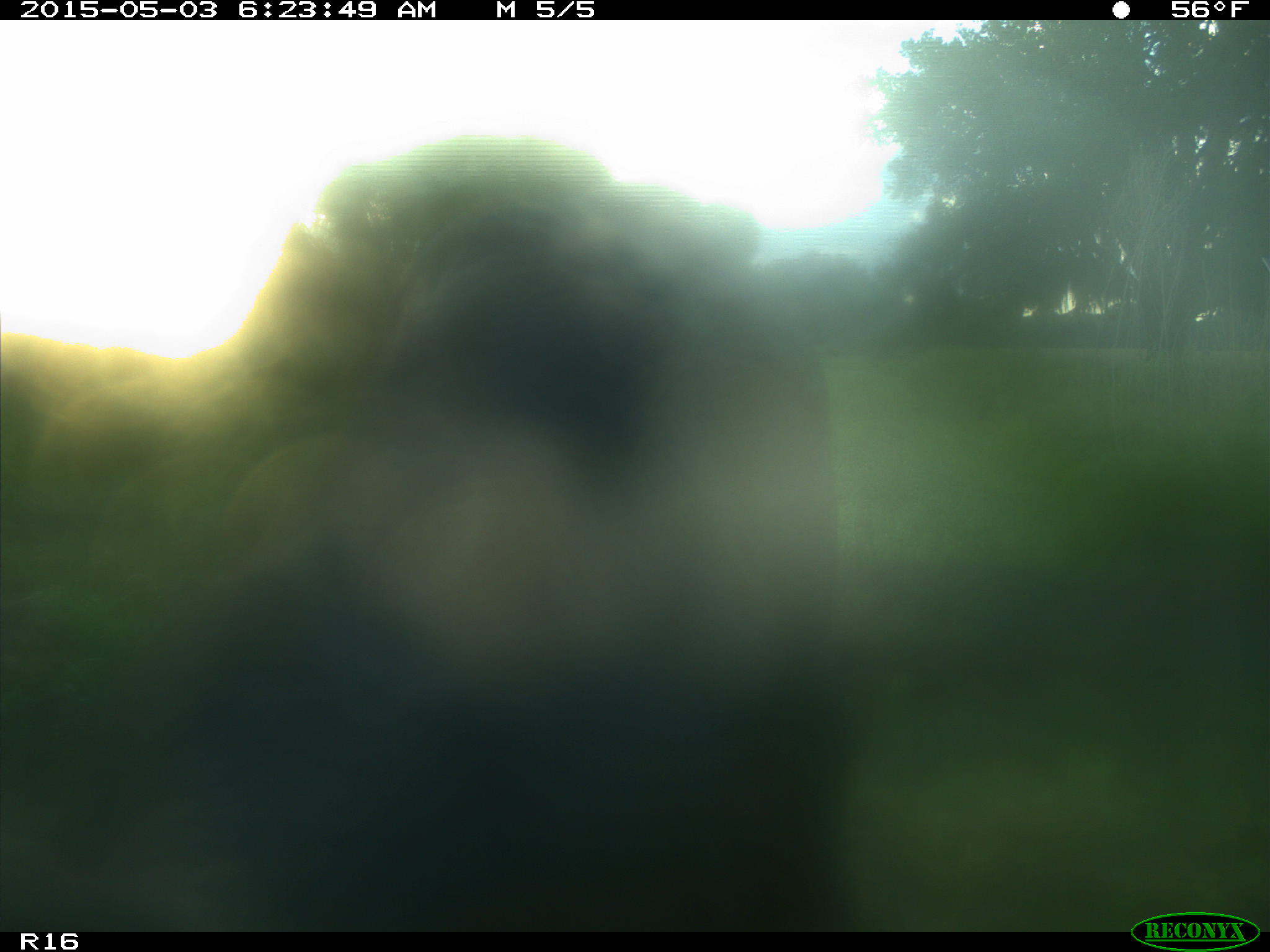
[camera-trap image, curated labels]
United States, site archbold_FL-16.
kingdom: Animalia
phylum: Chordata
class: Mammalia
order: Artiodactyla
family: Bovidae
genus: Bos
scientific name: Bos taurus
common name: domestic cow